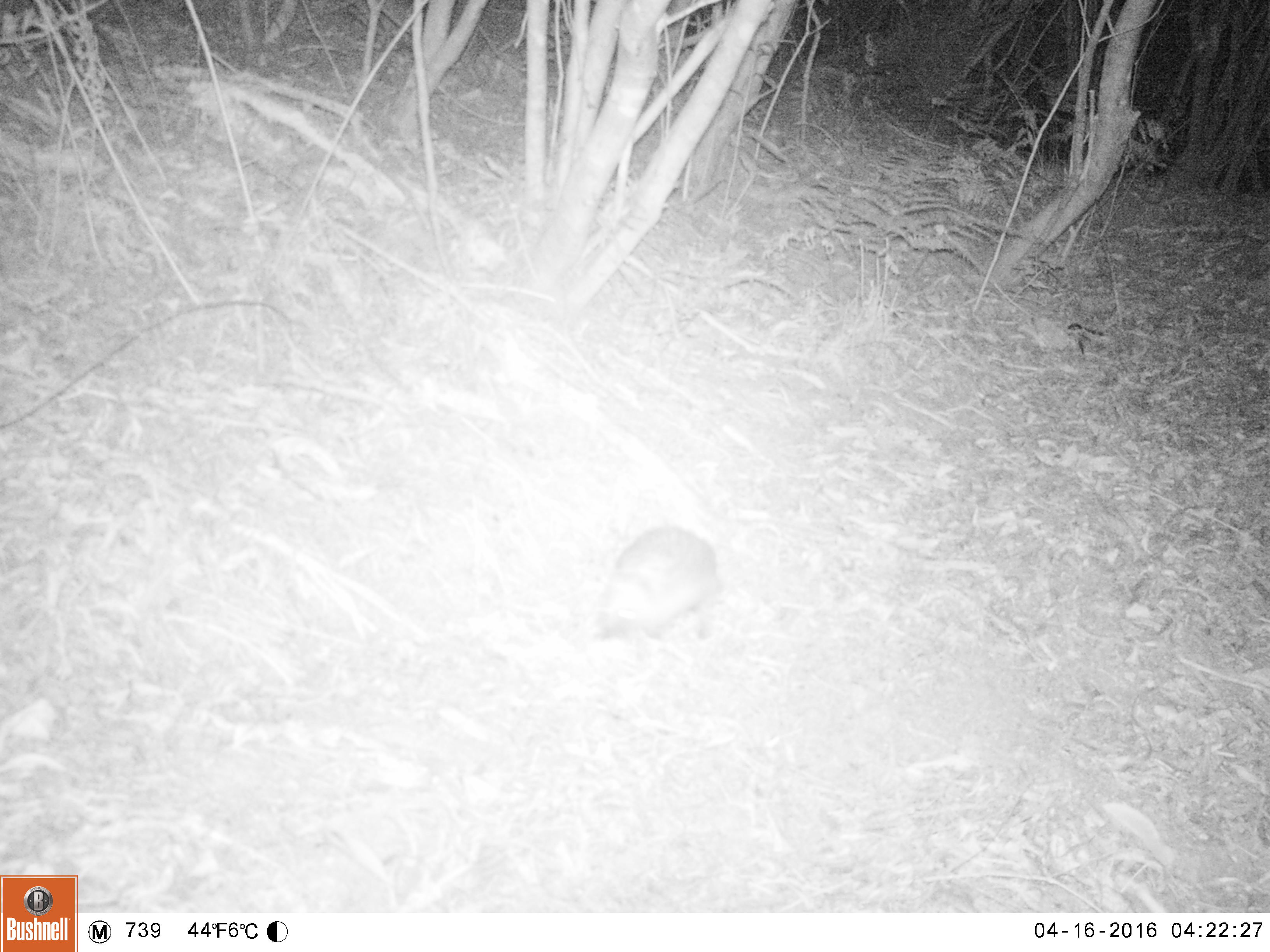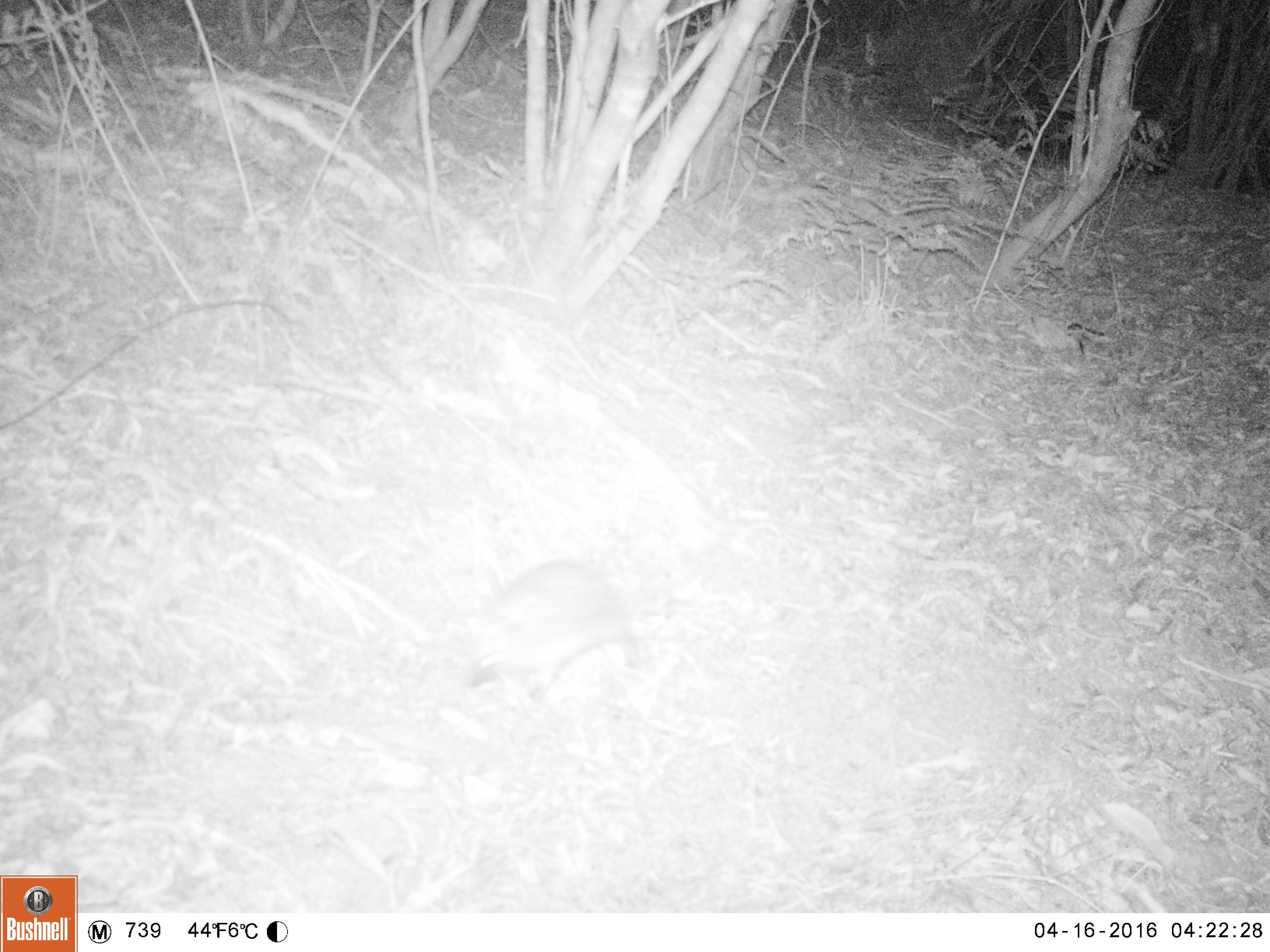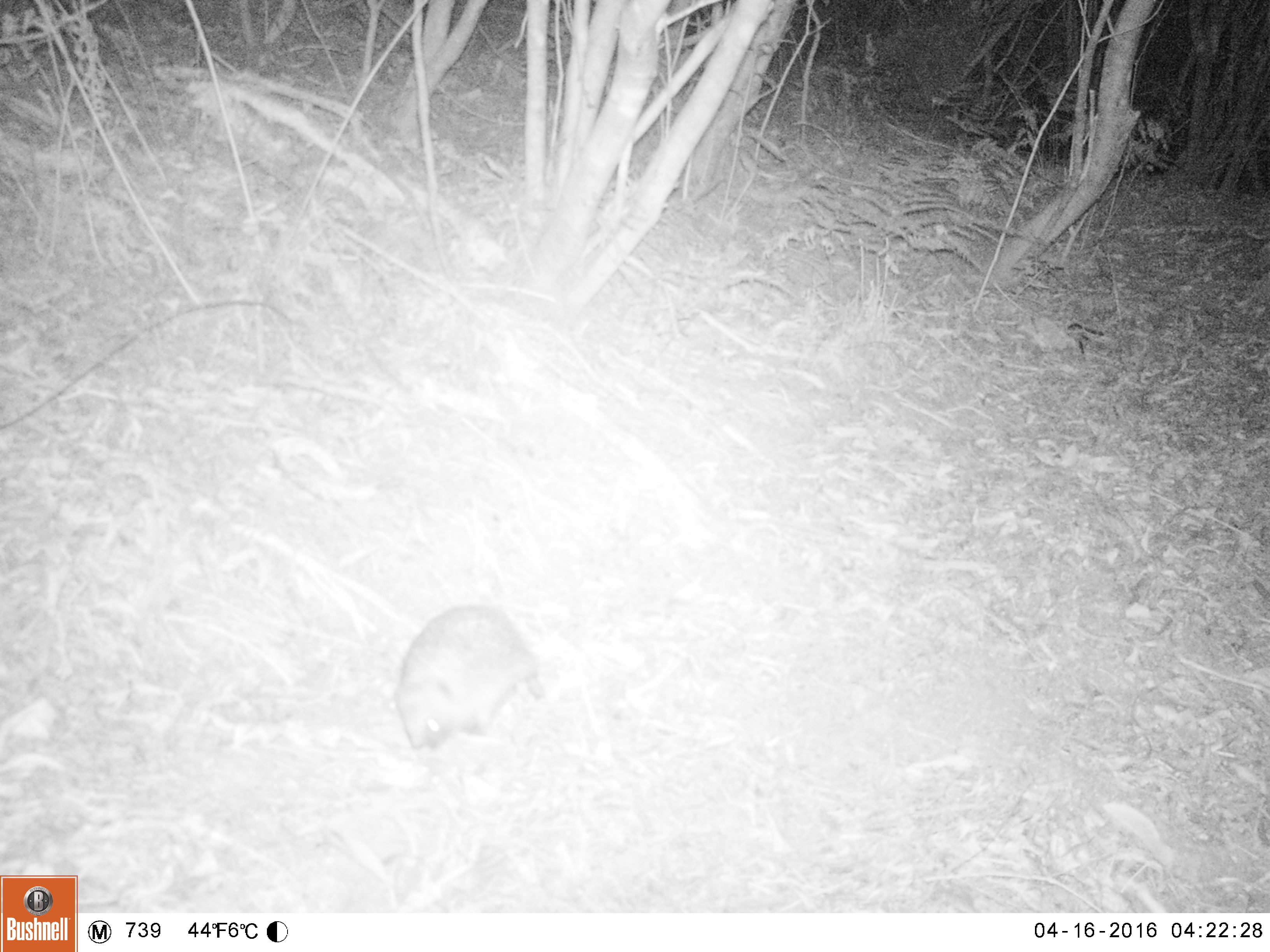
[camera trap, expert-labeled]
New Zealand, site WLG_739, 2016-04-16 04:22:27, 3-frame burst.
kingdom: Animalia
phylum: Chordata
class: Mammalia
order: Eulipotyphla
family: Erinaceidae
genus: Erinaceus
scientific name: Erinaceus europaeus europaeus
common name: european hedgehog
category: hedgehog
Hedgehog (european hedgehog) (Erinaceus europaeus europaeus).